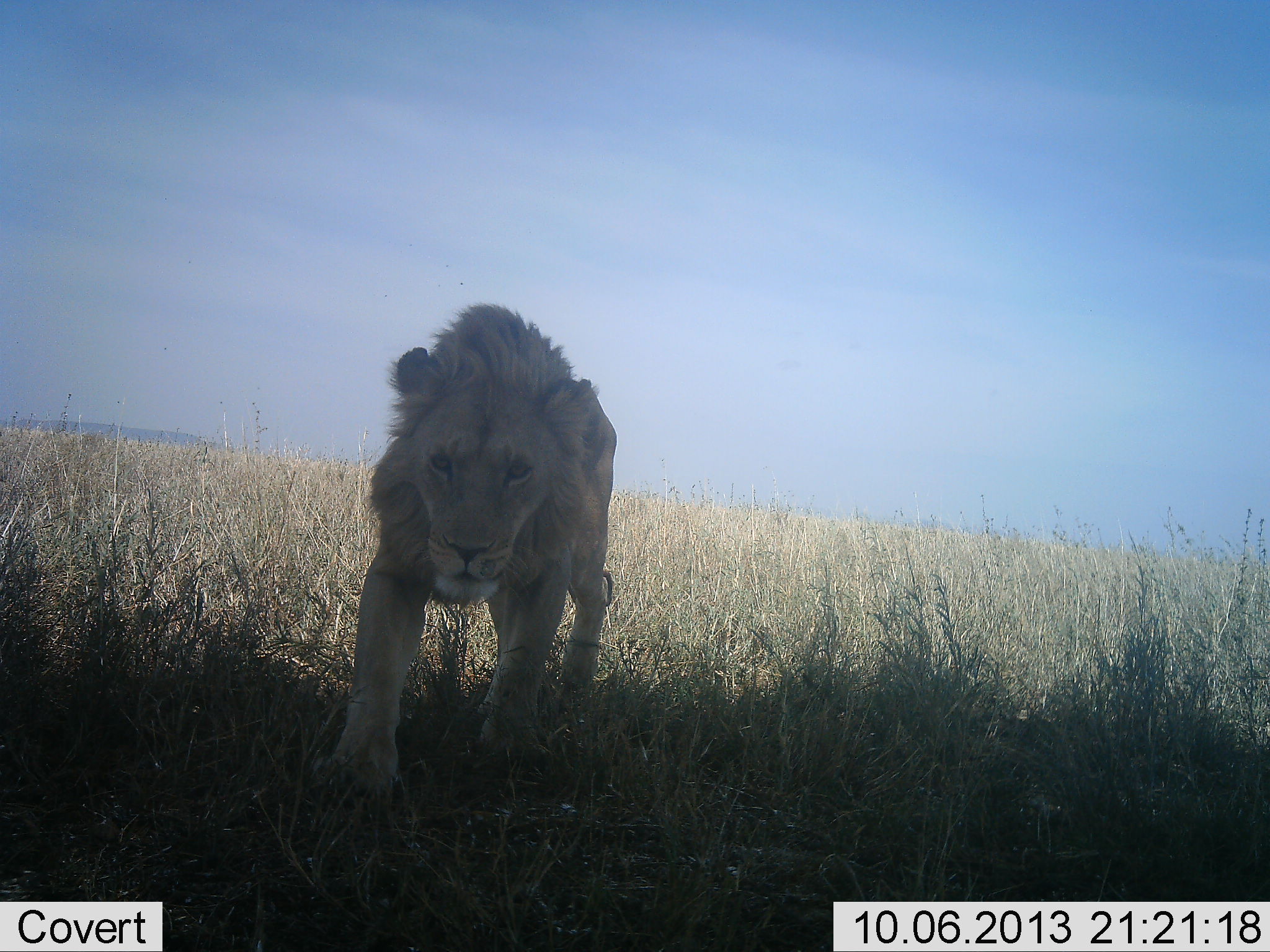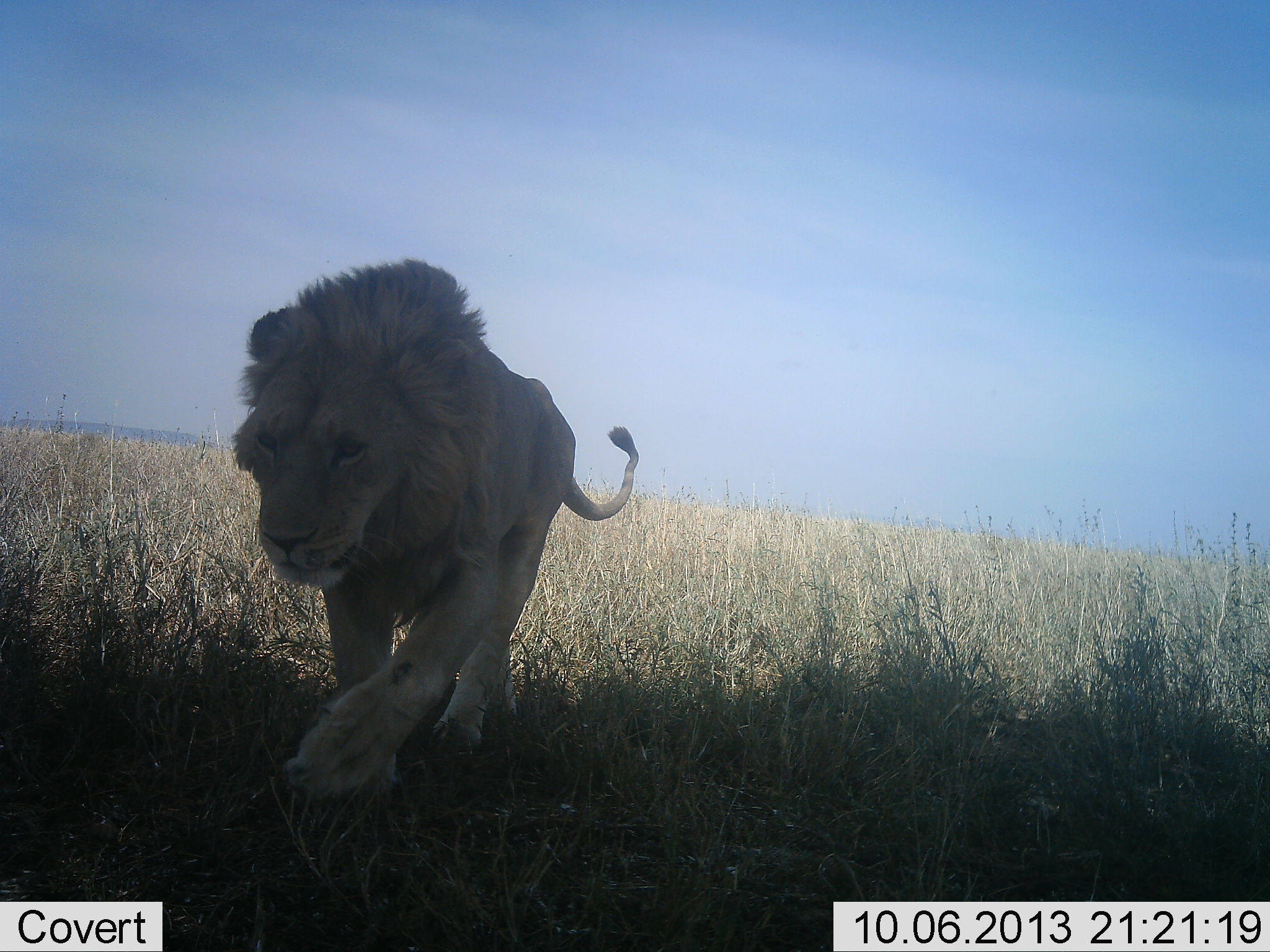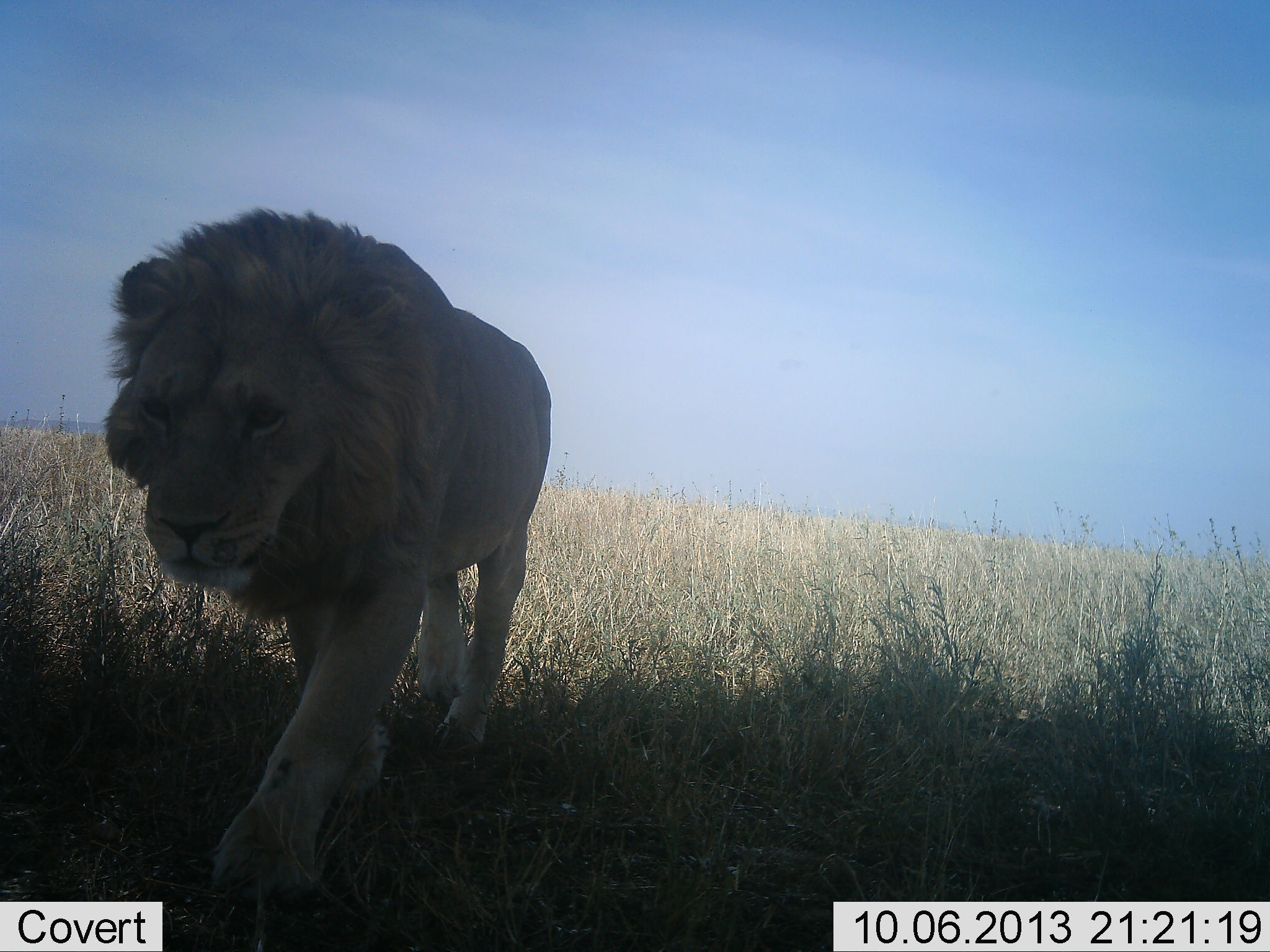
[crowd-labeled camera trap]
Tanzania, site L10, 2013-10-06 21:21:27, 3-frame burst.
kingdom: Animalia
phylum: Chordata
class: Mammalia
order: Carnivora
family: Felidae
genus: Panthera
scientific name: Panthera leo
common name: lion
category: lionmale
Lionmale (lion) (Panthera leo), count 1. Behavior (volunteer vote fractions): standing 0%, resting 0%, moving 100%, interacting 0%. Young present (vote fraction): 0%. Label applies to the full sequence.